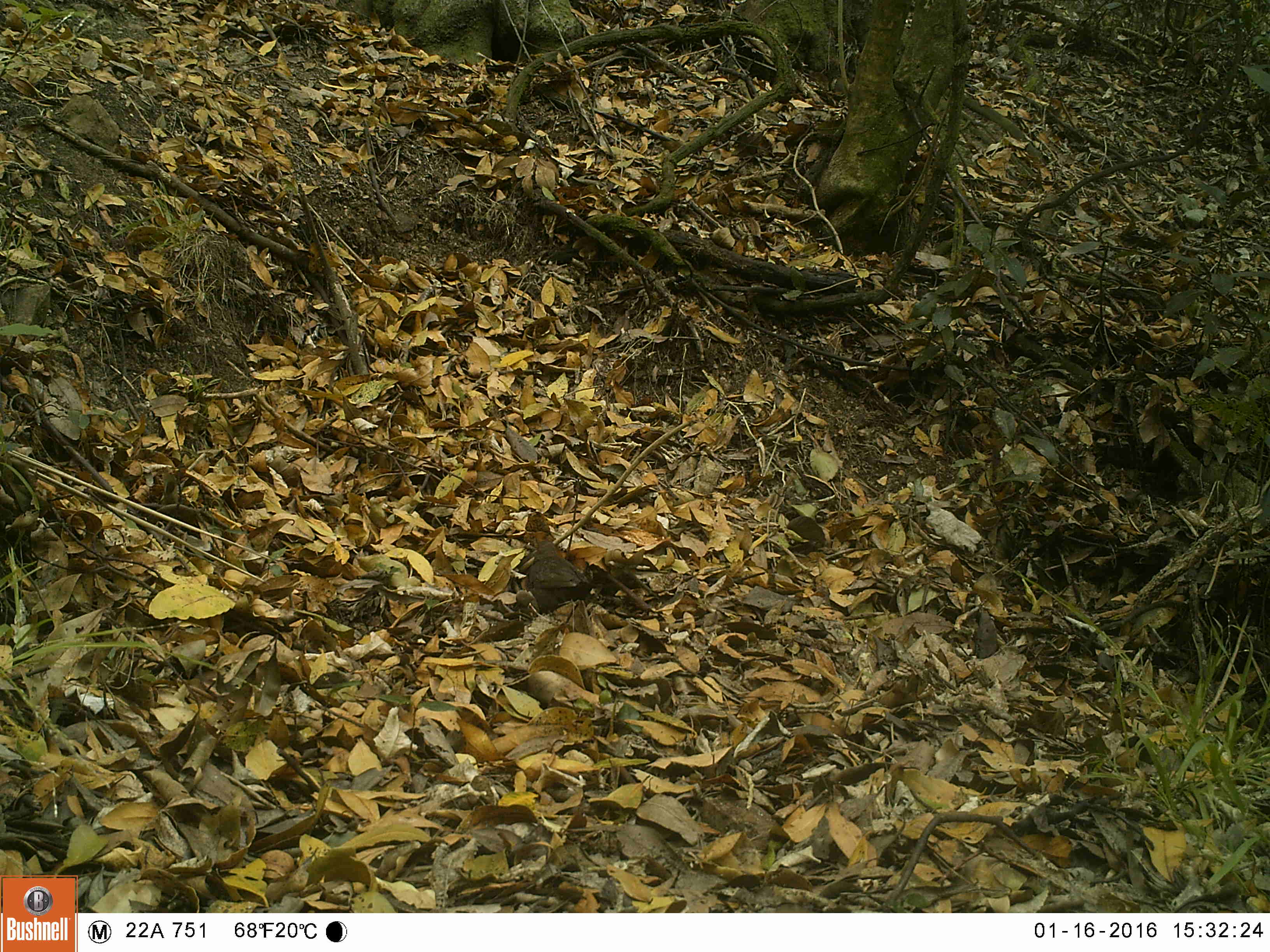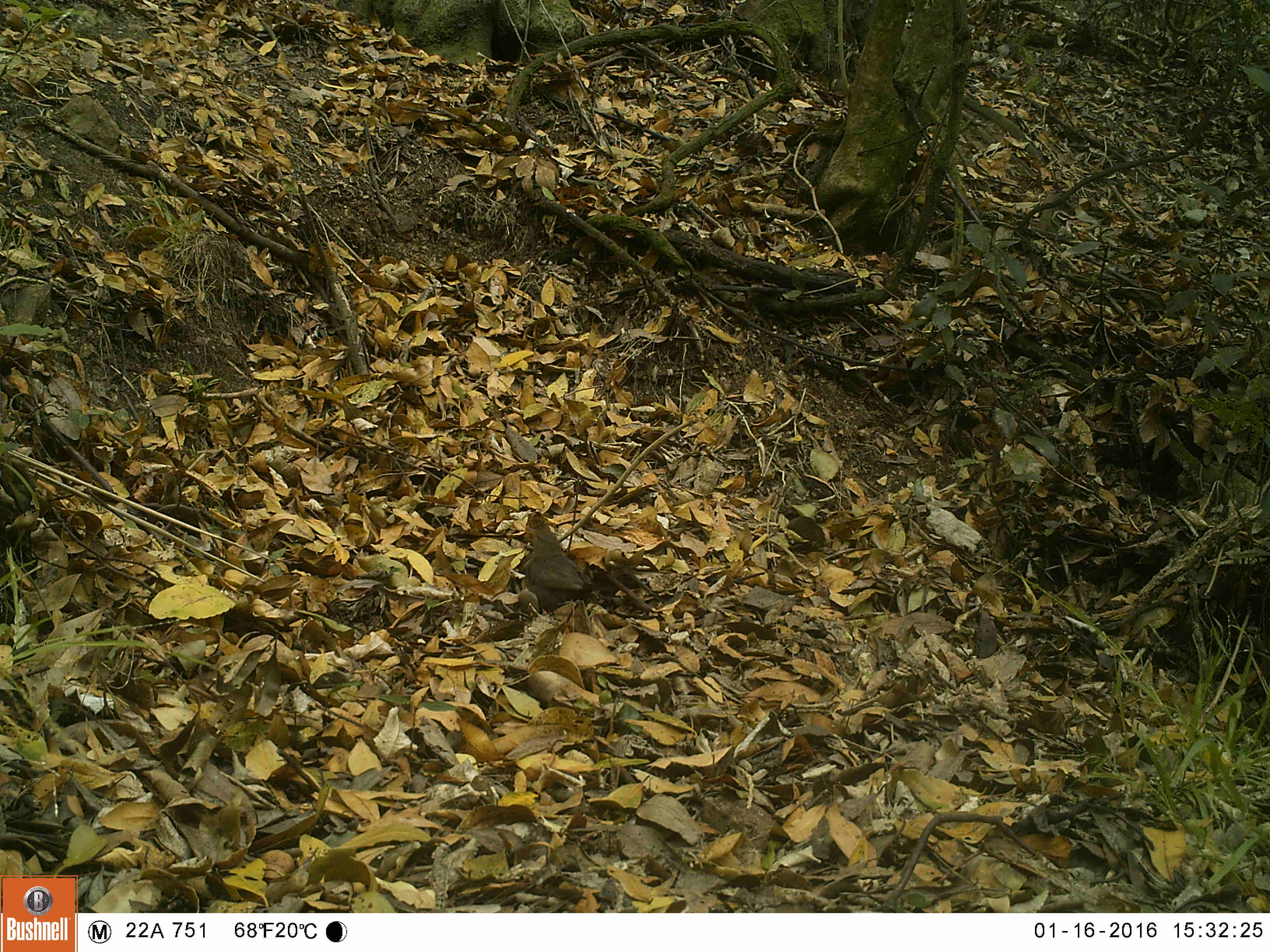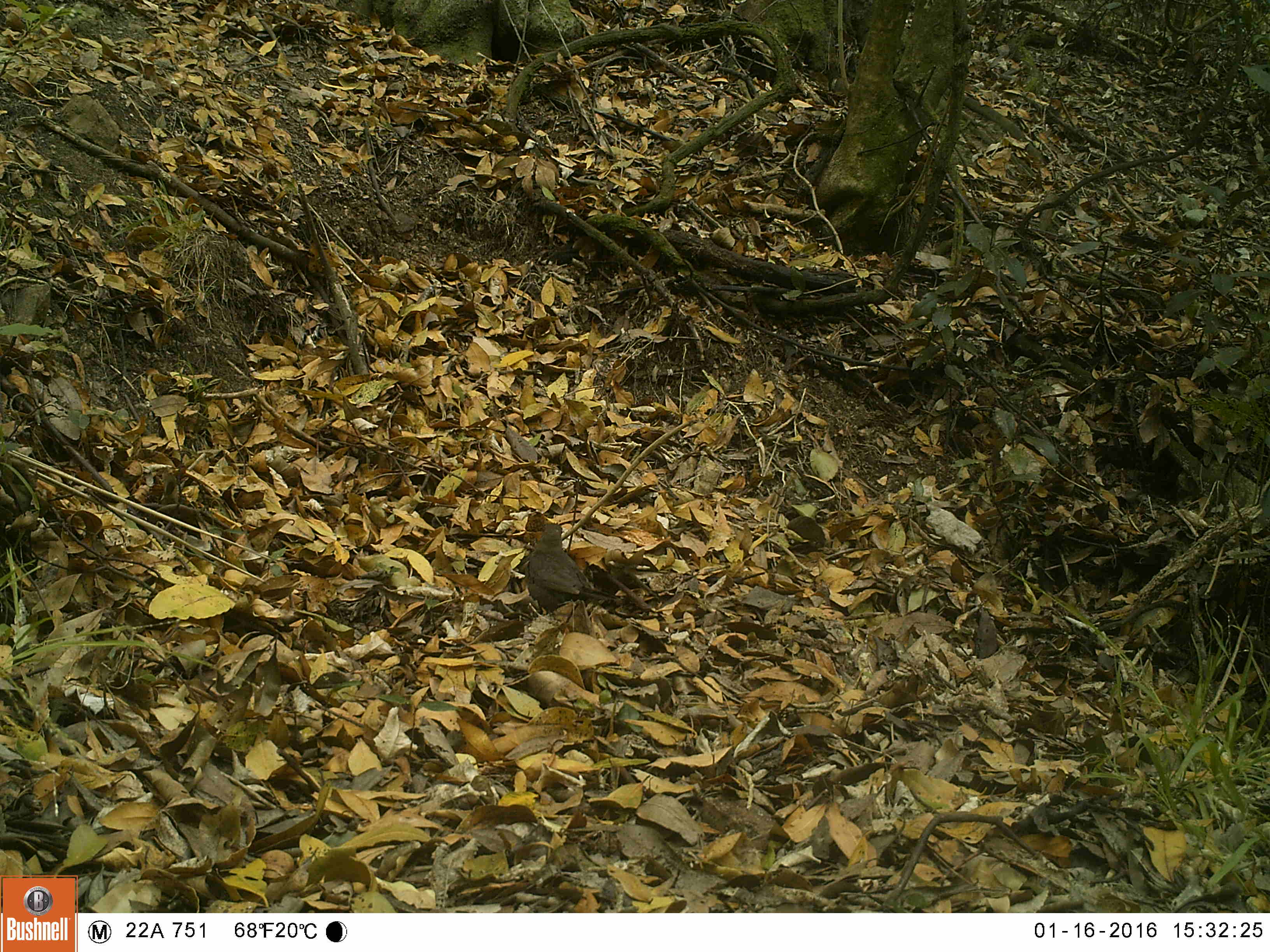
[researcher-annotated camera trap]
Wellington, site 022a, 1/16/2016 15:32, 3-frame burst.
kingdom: Animalia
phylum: Chordata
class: Aves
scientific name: Aves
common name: bird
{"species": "bird (Aves)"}